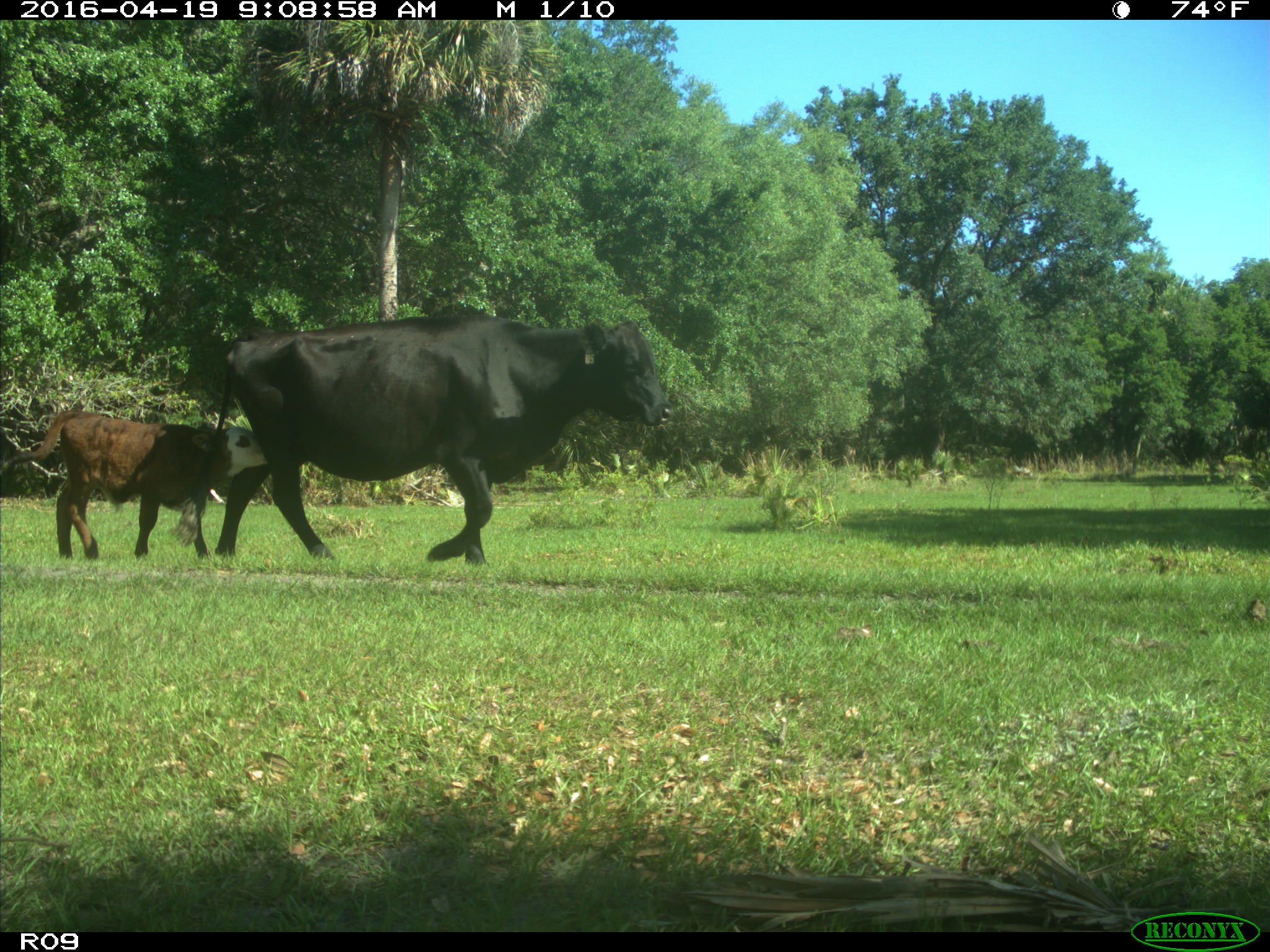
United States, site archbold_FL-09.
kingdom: Animalia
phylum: Chordata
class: Mammalia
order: Artiodactyla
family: Bovidae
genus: Bos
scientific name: Bos taurus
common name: domestic cow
Bos taurus (domestic cow).